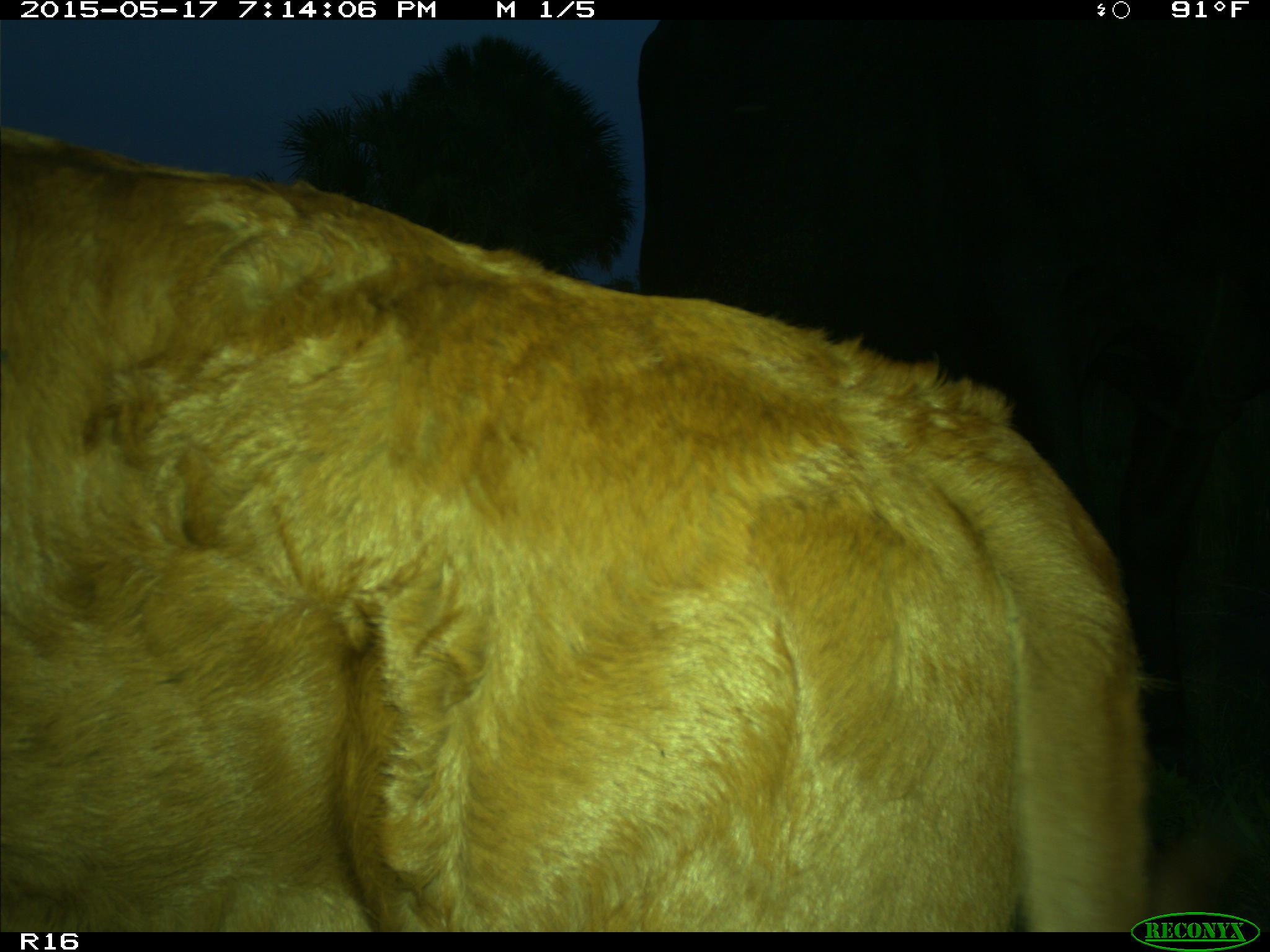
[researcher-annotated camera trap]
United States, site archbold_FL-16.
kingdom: Animalia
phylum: Chordata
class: Mammalia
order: Artiodactyla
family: Bovidae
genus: Bos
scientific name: Bos taurus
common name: domestic cow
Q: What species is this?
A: Bos taurus (domestic cow).